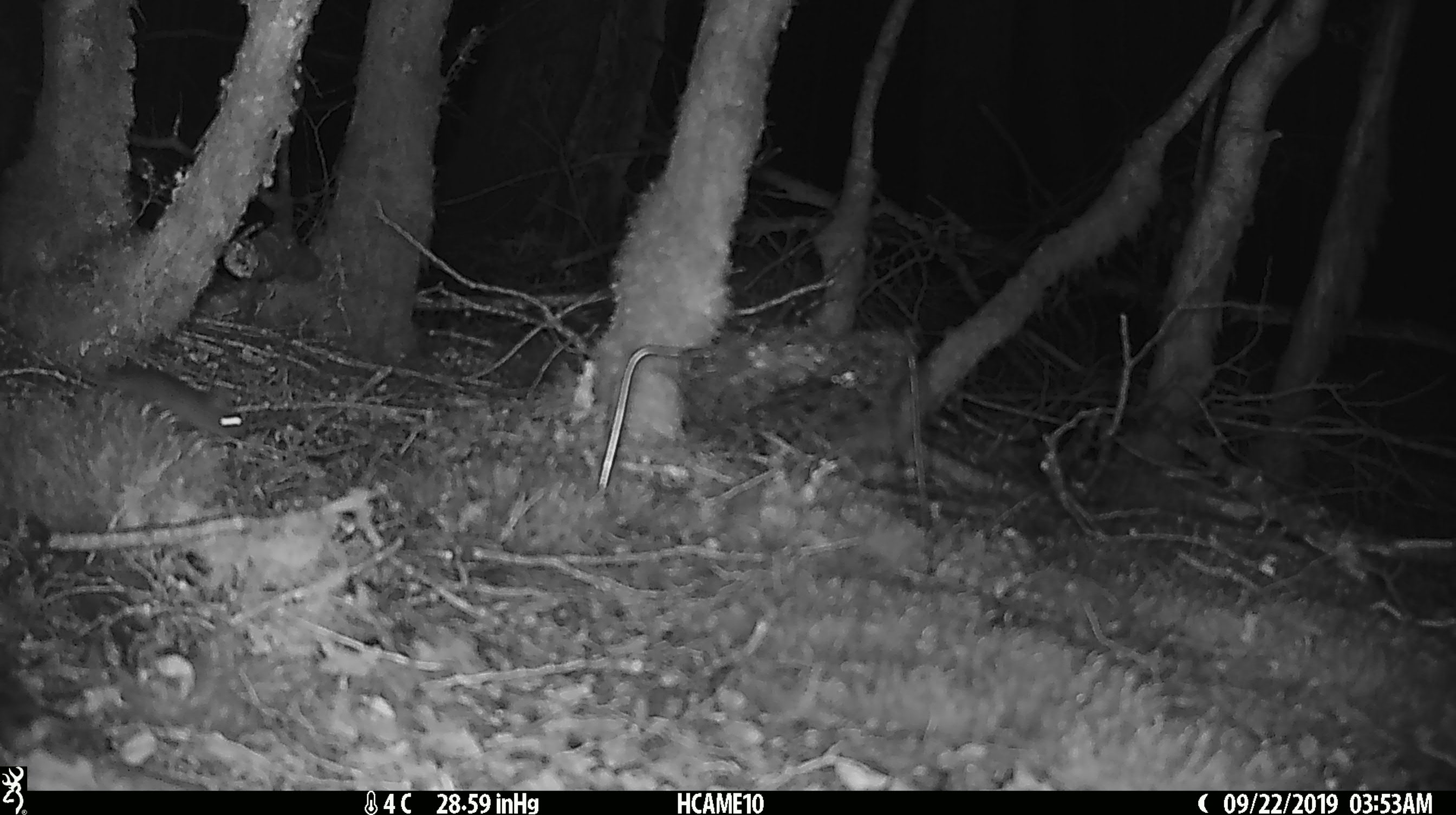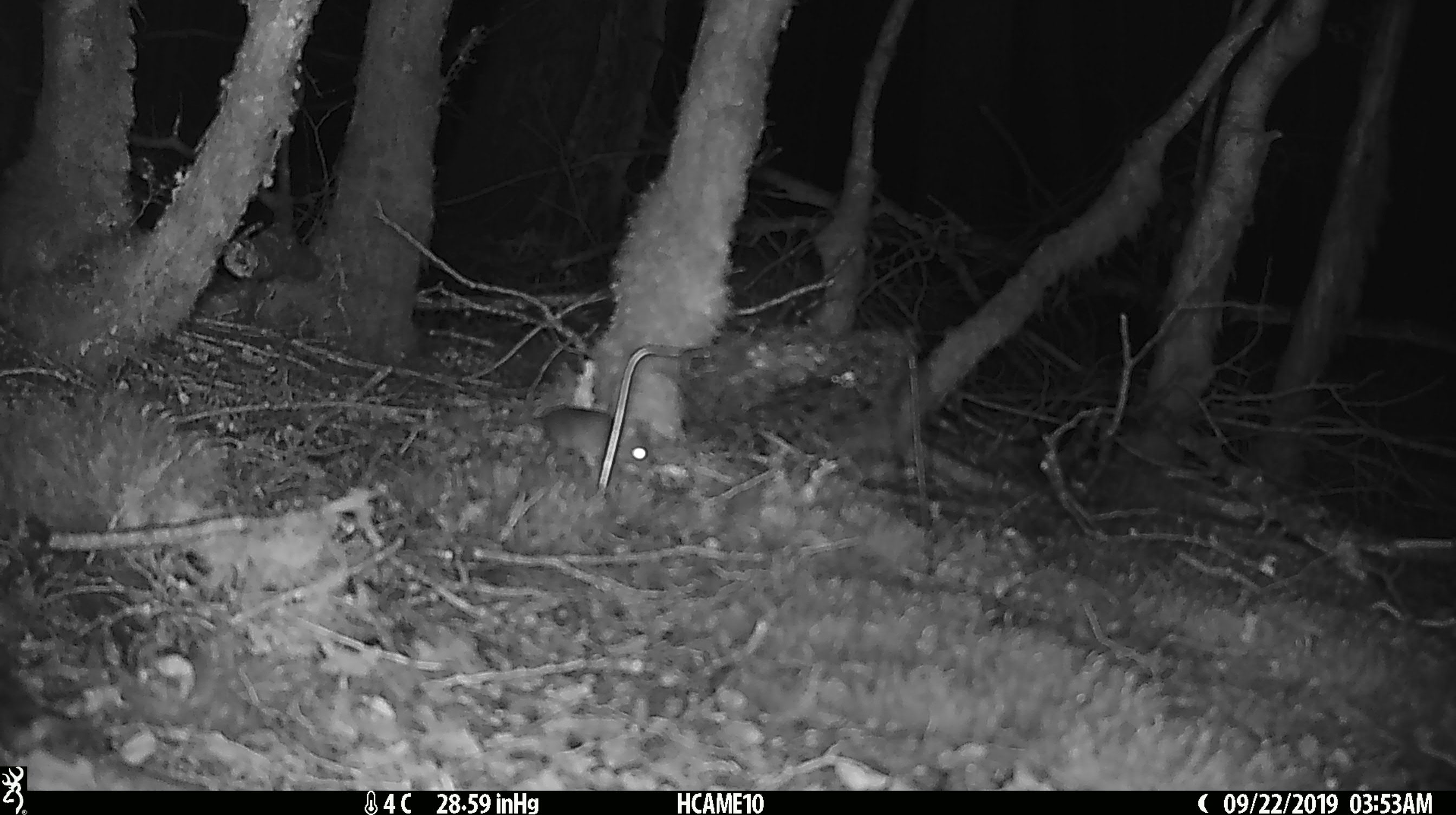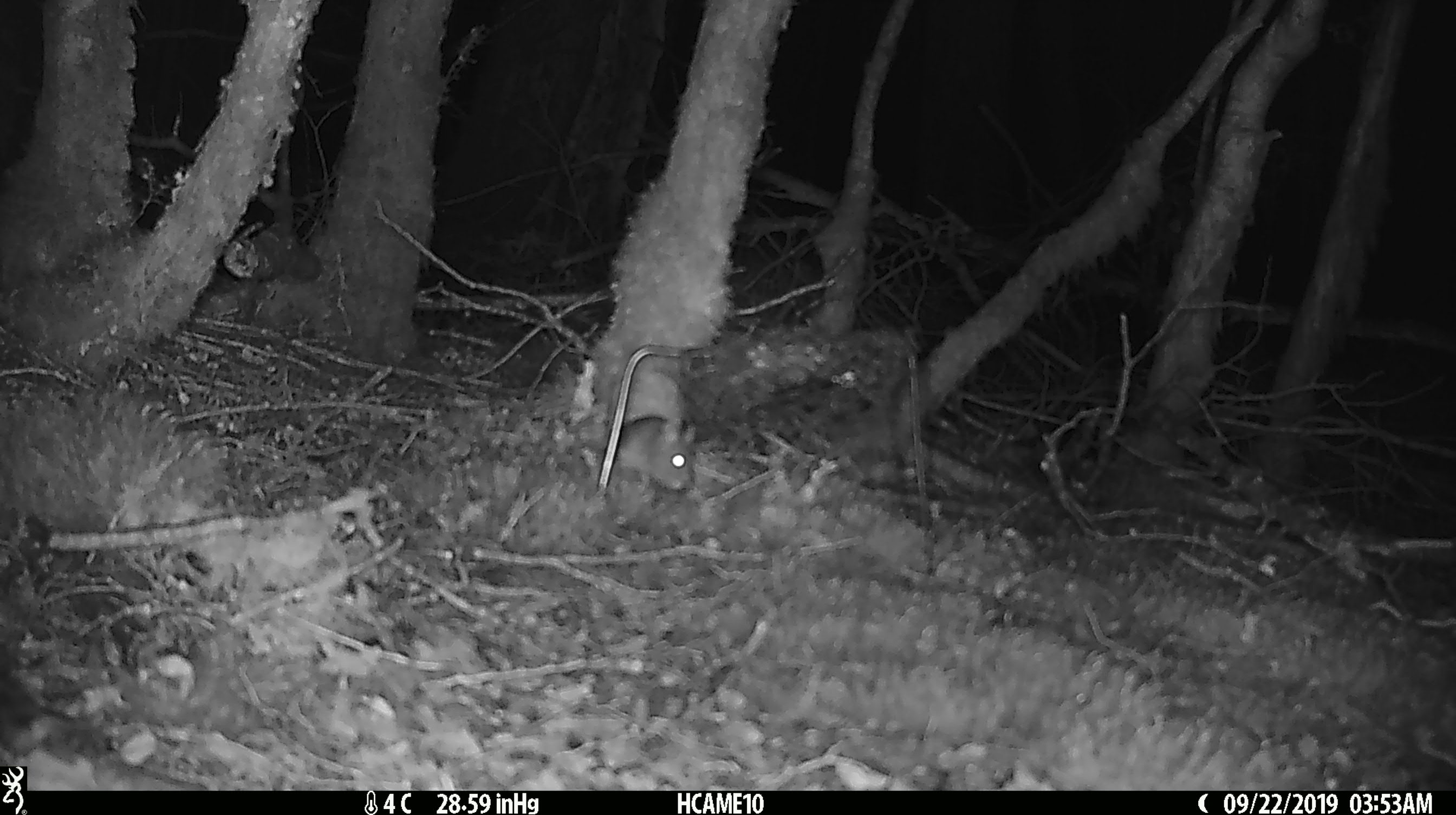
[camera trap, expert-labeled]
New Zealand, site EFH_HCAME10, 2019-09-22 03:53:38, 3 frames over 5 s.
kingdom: Animalia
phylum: Chordata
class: Mammalia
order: Rodentia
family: Muridae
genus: Mus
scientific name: Mus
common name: mouse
Mouse (Mus).